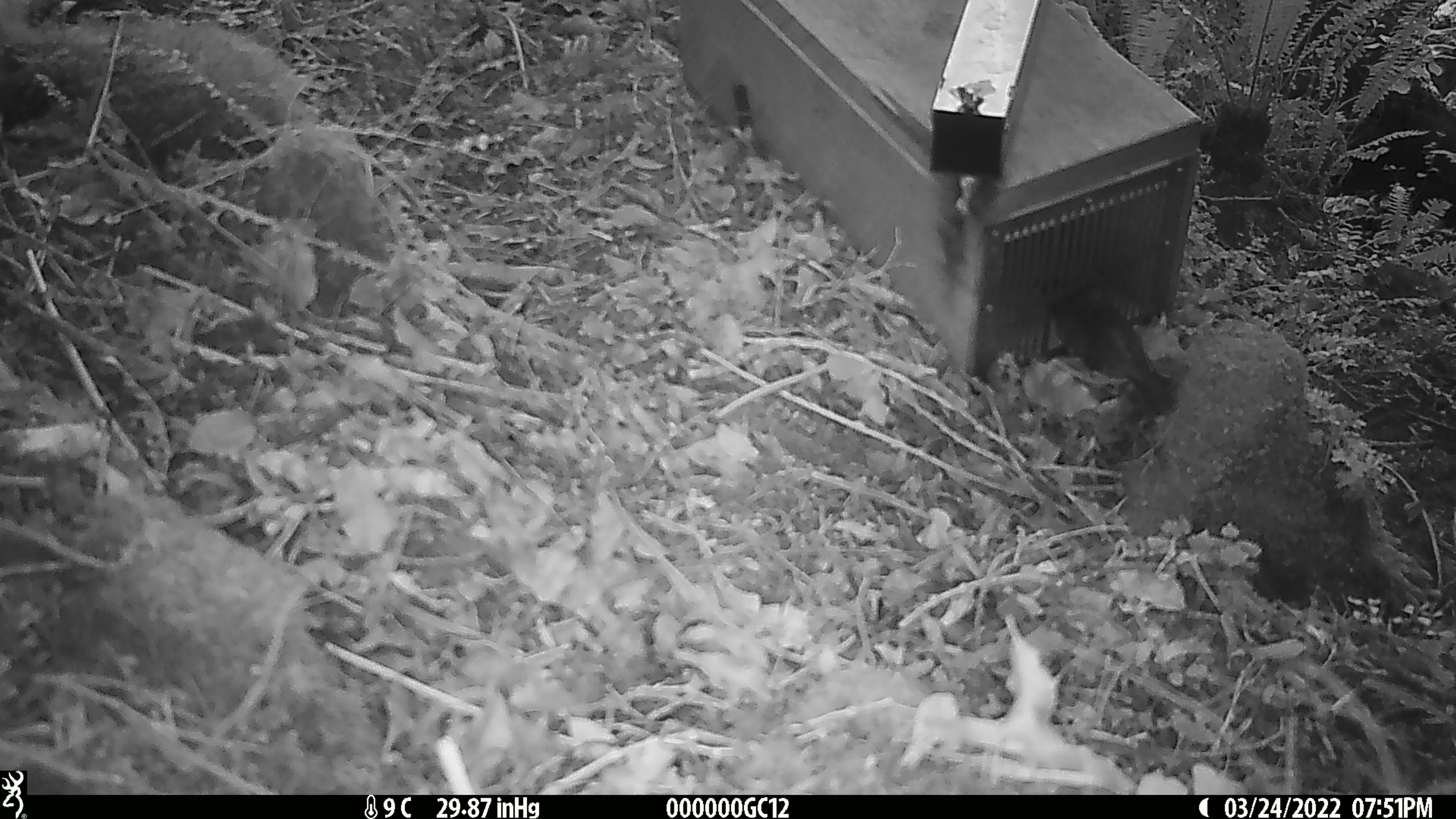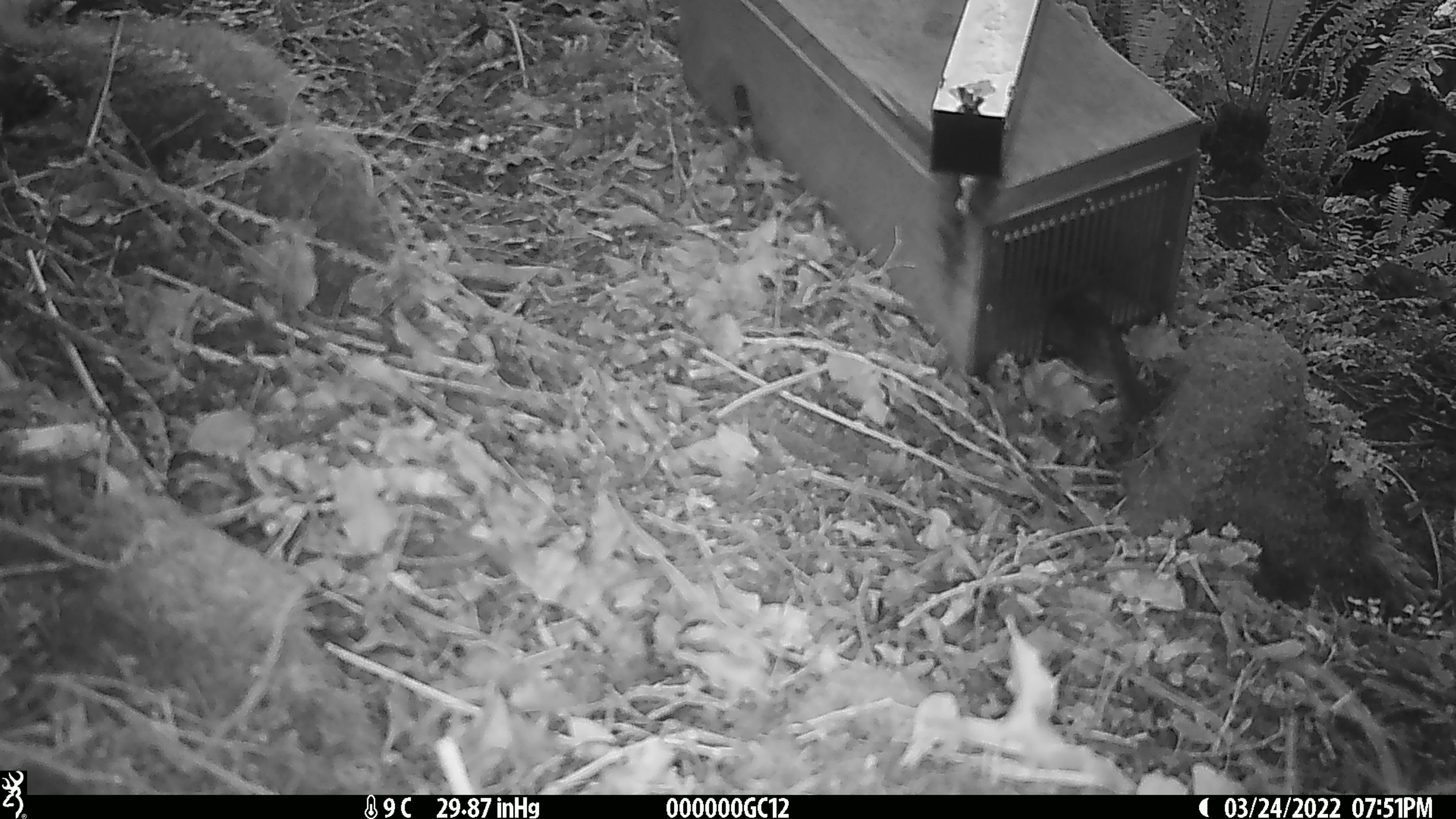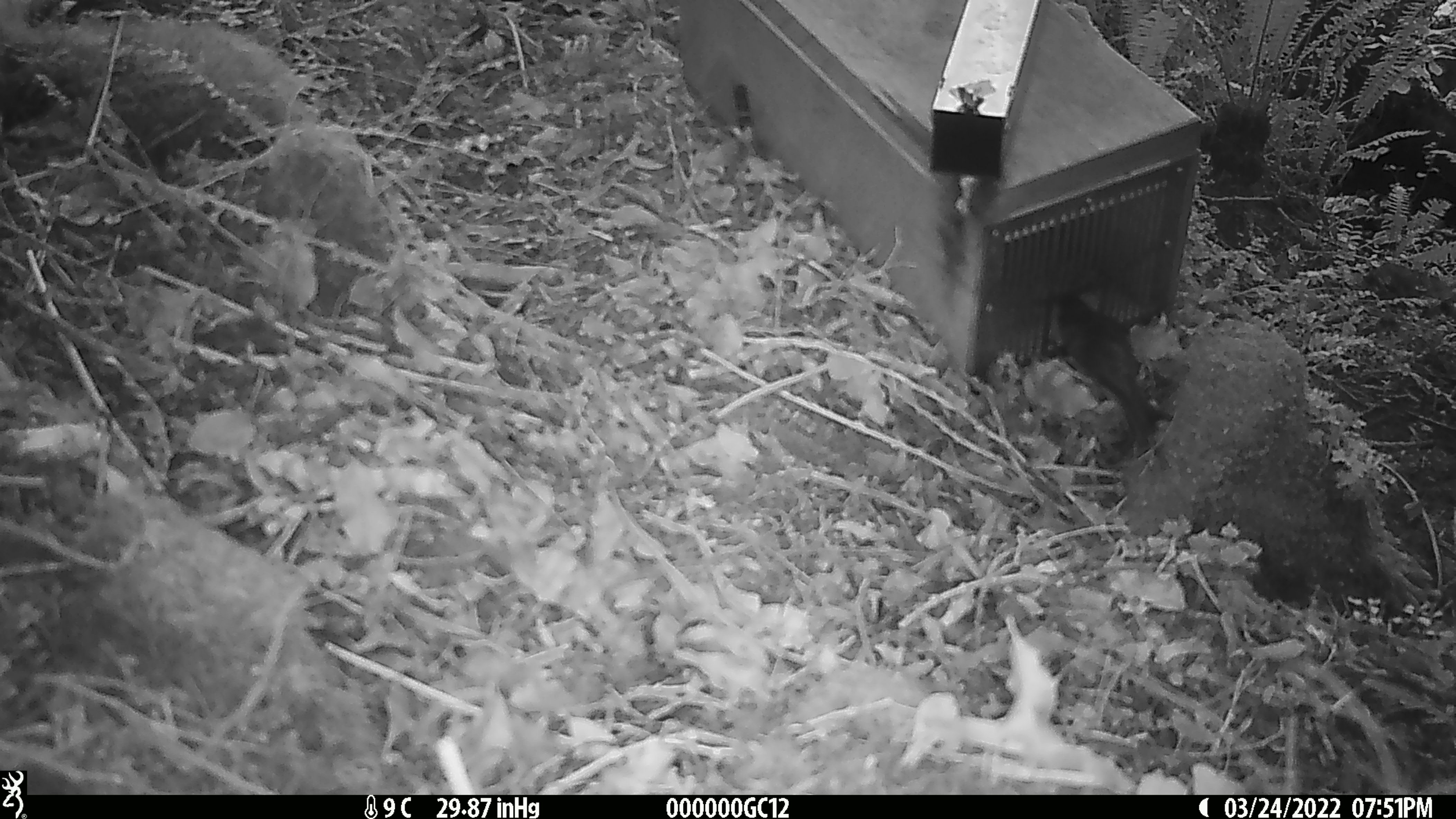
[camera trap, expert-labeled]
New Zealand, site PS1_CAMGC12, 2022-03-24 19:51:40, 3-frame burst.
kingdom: Animalia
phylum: Chordata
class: Aves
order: Passeriformes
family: Petroicidae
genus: Petroica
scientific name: Petroica australis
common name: new zealand robin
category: robin